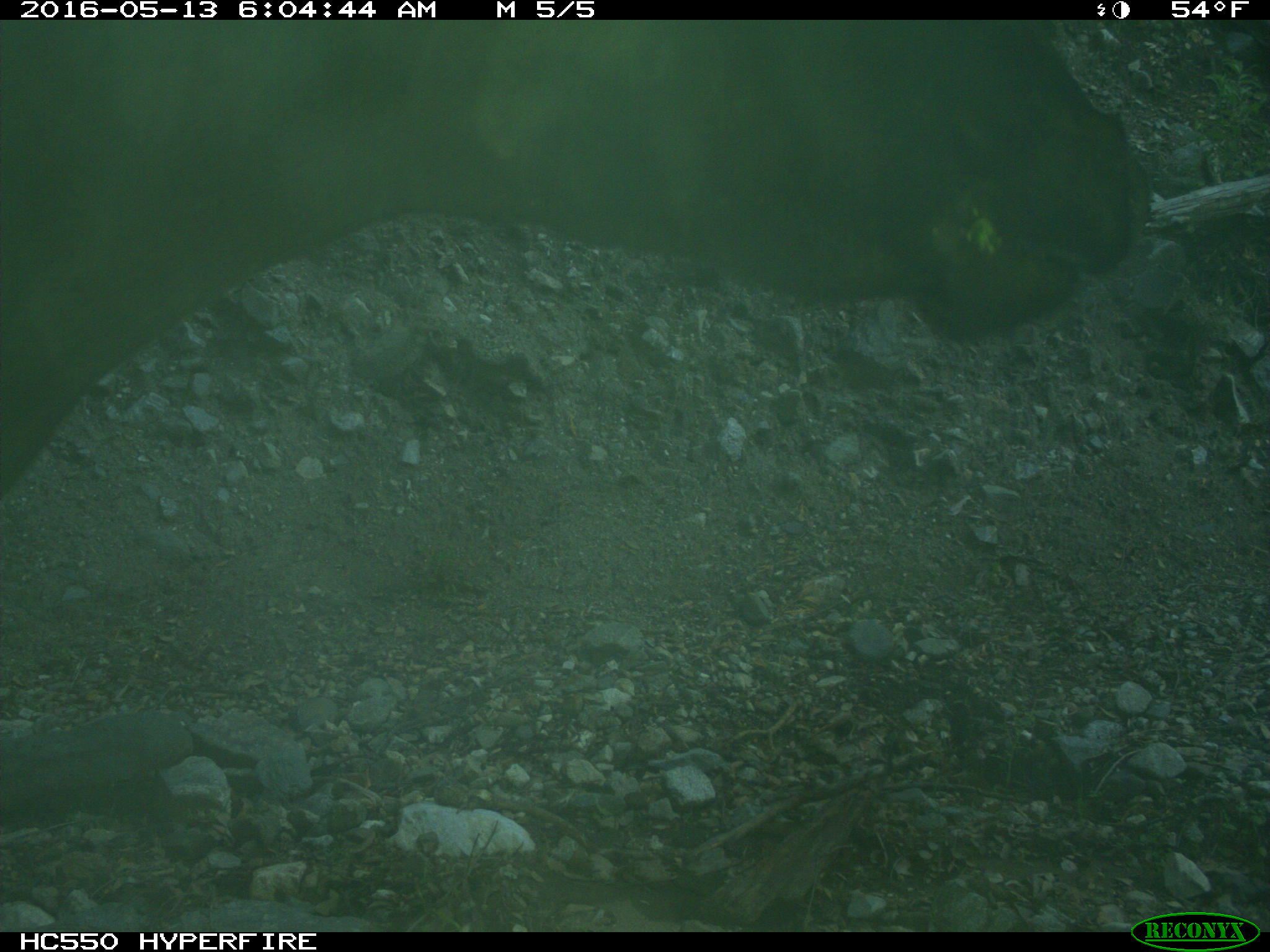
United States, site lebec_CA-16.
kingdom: Animalia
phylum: Chordata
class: Mammalia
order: Artiodactyla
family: Bovidae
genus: Bos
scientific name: Bos taurus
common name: domestic cow